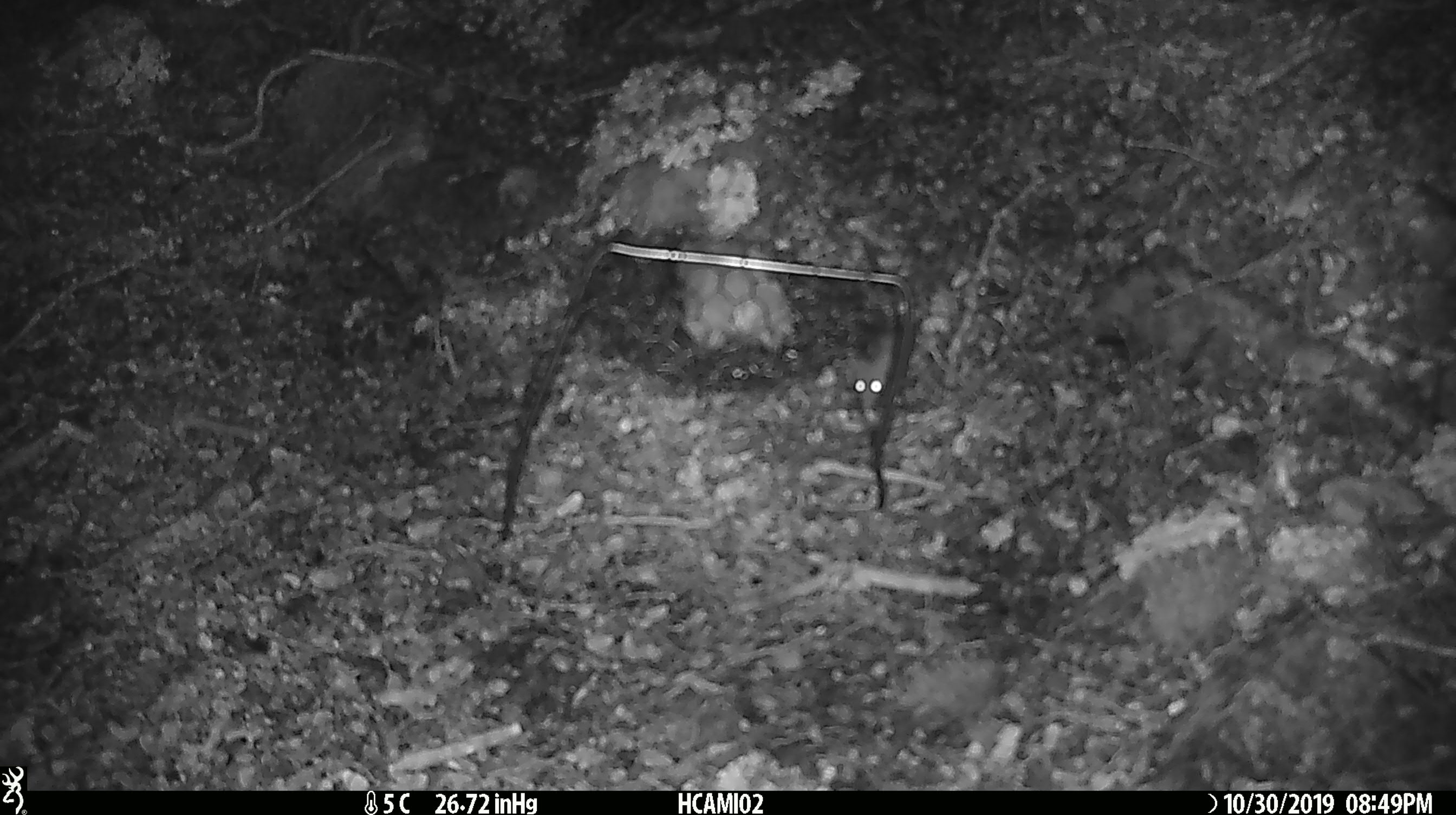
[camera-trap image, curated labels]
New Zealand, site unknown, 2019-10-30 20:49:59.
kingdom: Animalia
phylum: Chordata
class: Mammalia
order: Rodentia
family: Muridae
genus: Mus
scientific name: Mus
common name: mouse